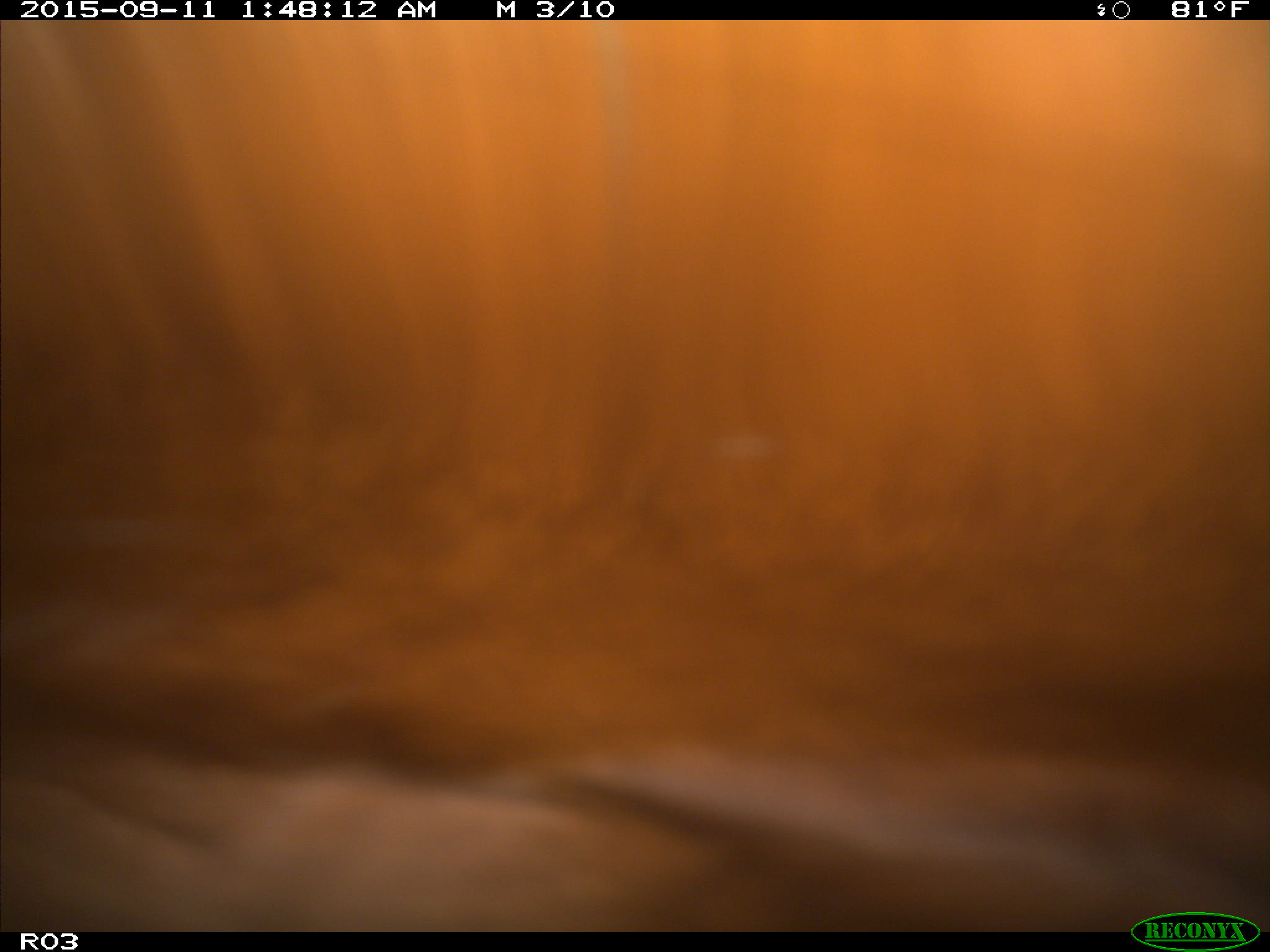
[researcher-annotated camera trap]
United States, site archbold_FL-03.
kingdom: Animalia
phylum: Chordata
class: Mammalia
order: Artiodactyla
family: Bovidae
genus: Bos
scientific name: Bos taurus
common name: domestic cow